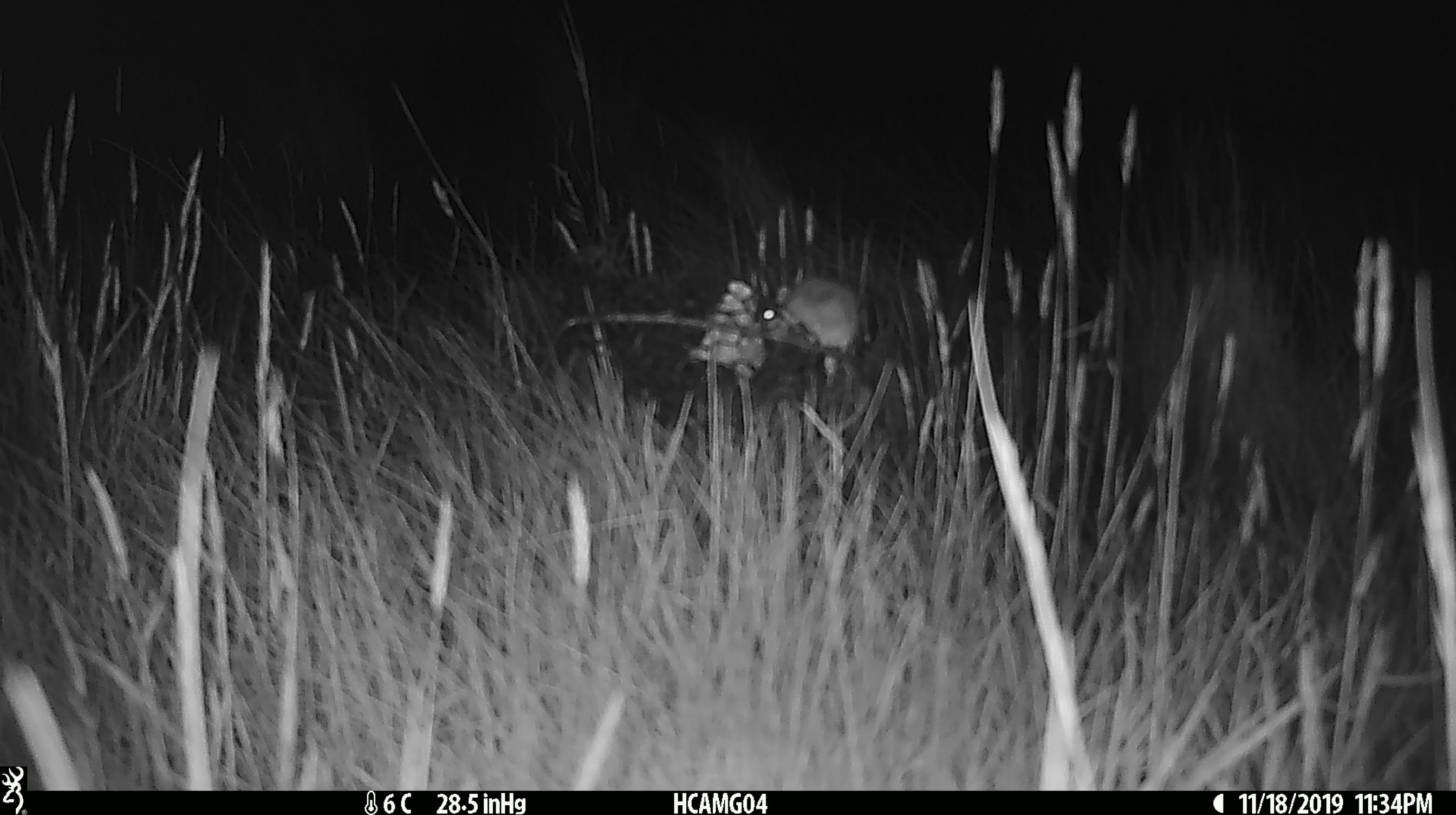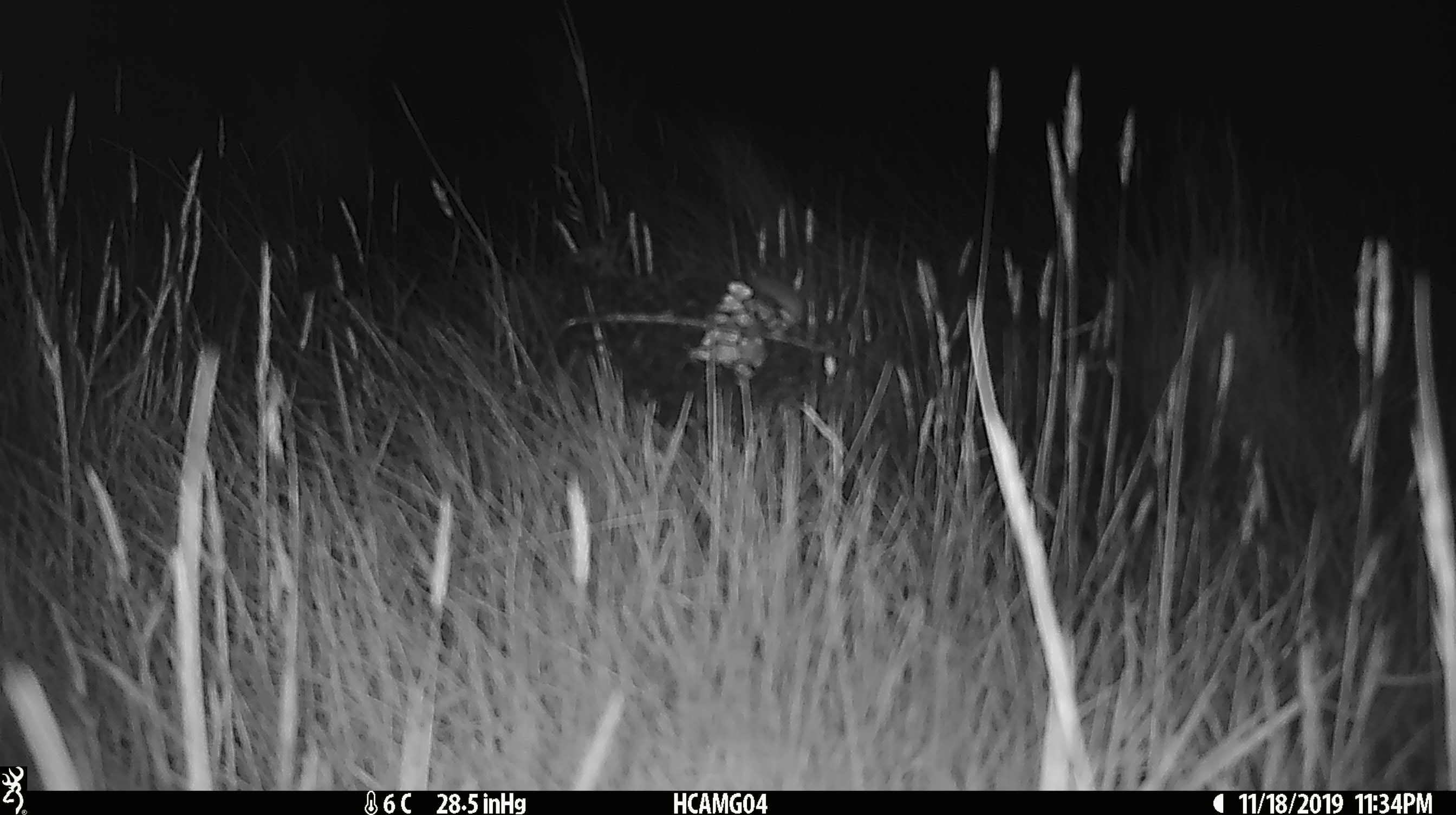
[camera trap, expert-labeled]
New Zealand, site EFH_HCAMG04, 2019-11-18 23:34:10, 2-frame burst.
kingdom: Animalia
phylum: Chordata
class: Mammalia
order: Rodentia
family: Muridae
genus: Mus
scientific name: Mus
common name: mouse